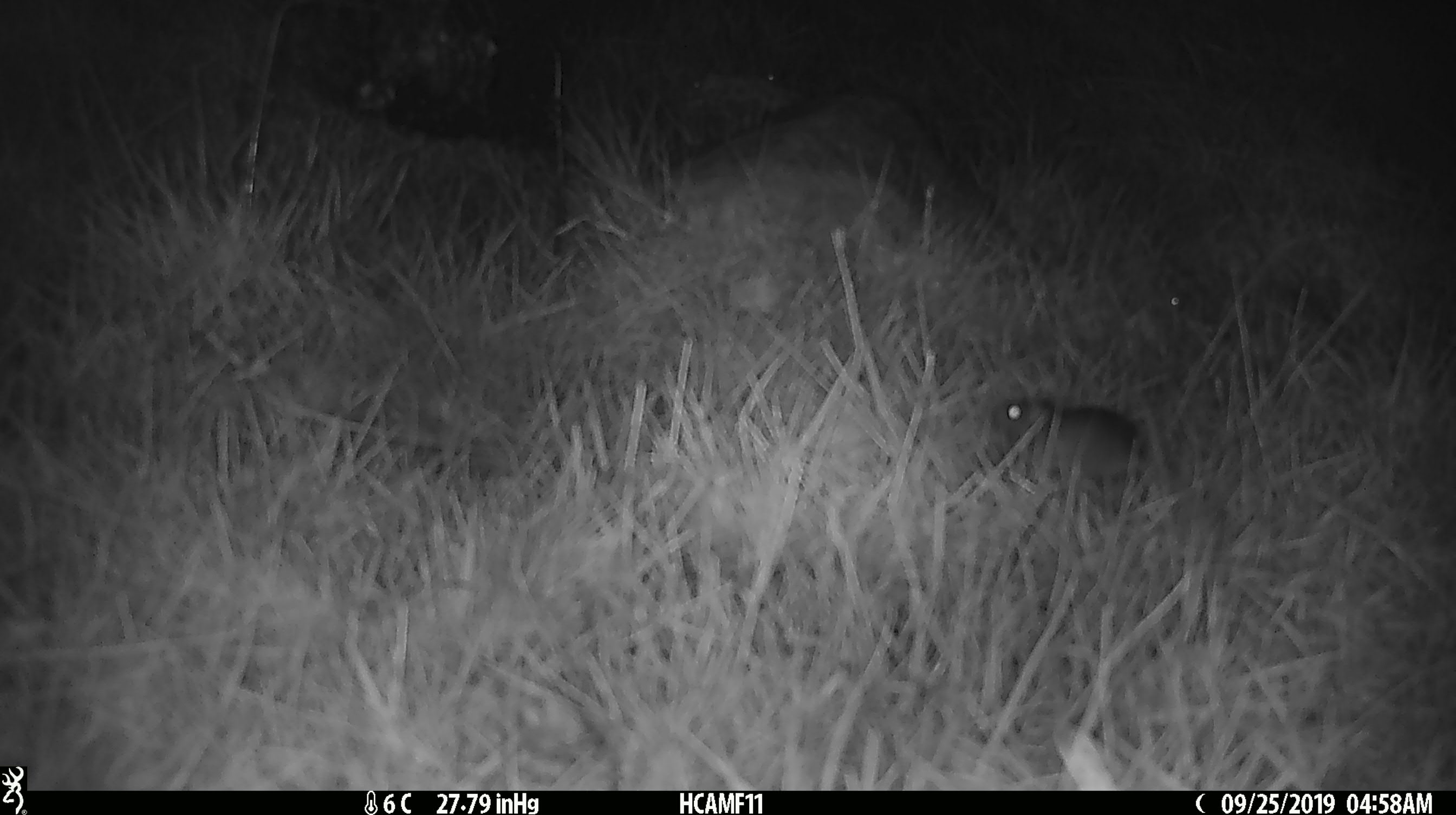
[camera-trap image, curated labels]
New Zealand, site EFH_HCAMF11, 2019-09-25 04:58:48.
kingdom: Animalia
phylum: Chordata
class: Mammalia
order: Rodentia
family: Muridae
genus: Mus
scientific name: Mus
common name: mouse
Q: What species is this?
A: Mouse (Mus).